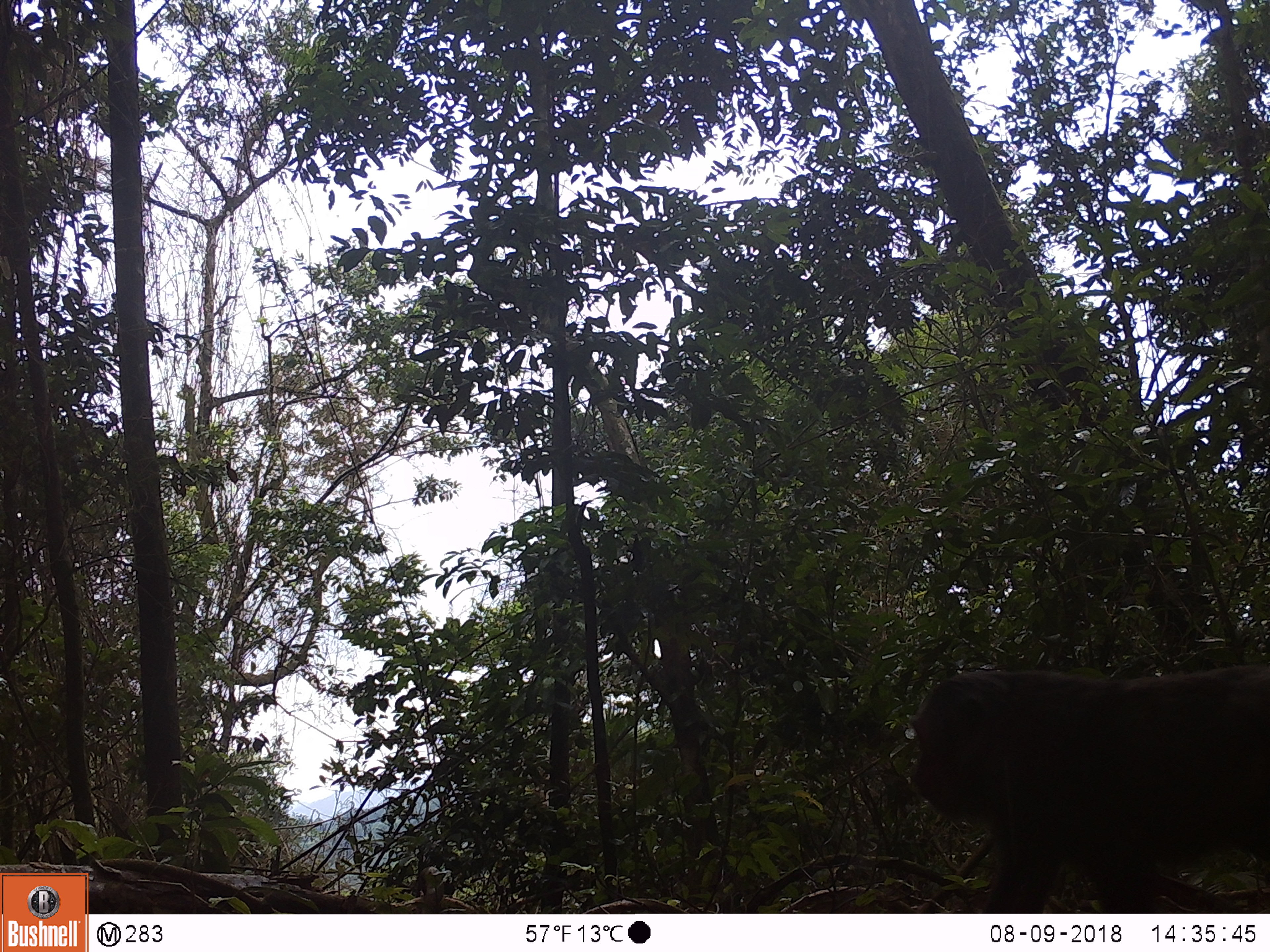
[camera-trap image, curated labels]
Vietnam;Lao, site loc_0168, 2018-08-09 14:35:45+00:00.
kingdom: Animalia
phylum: Chordata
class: Mammalia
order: Primates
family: Cercopithecidae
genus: Macaca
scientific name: Macaca arctoides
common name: stump-tailed macaque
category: stump tailed macaque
Stump tailed macaque (stump-tailed macaque) (Macaca arctoides). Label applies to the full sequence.